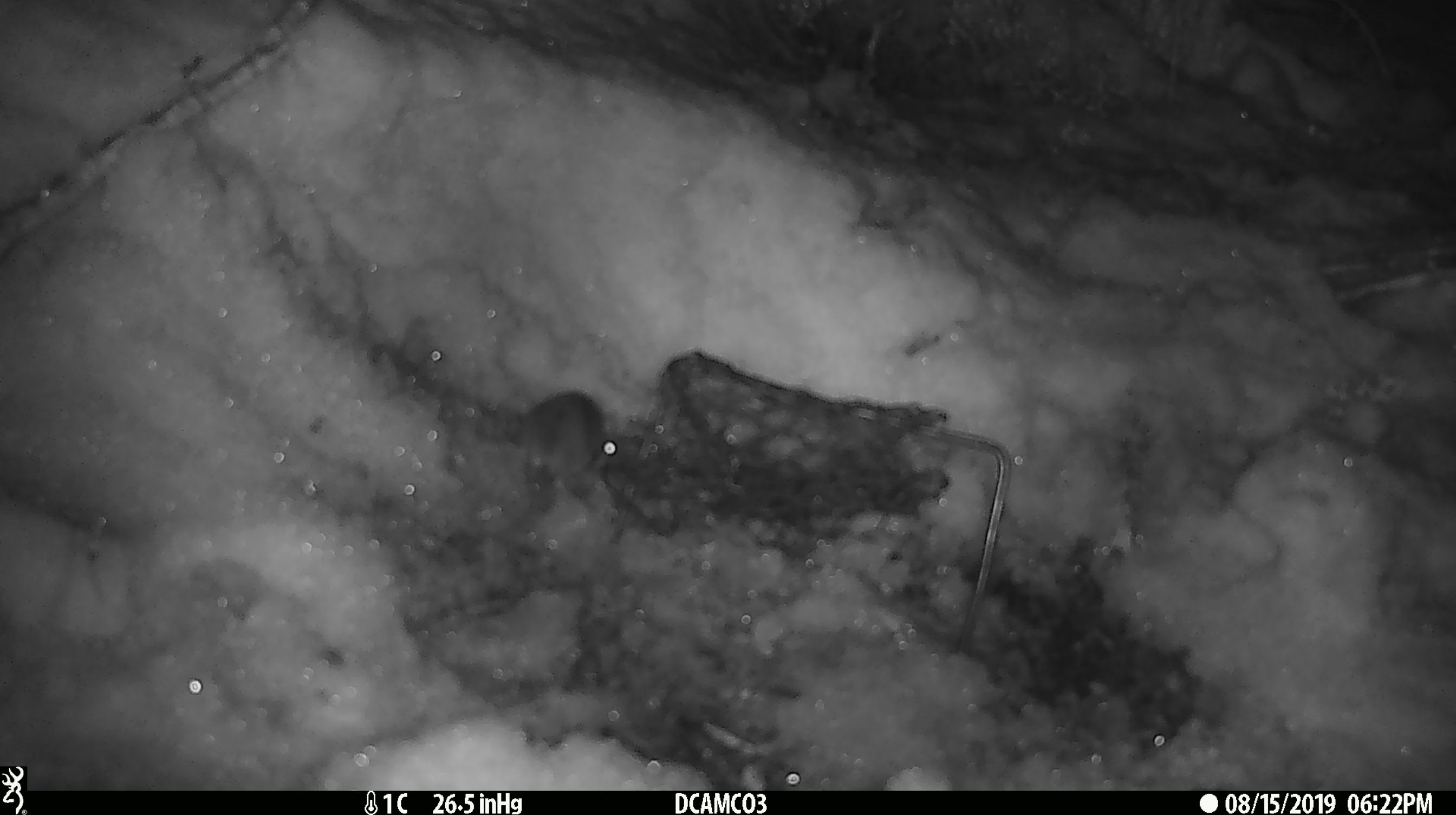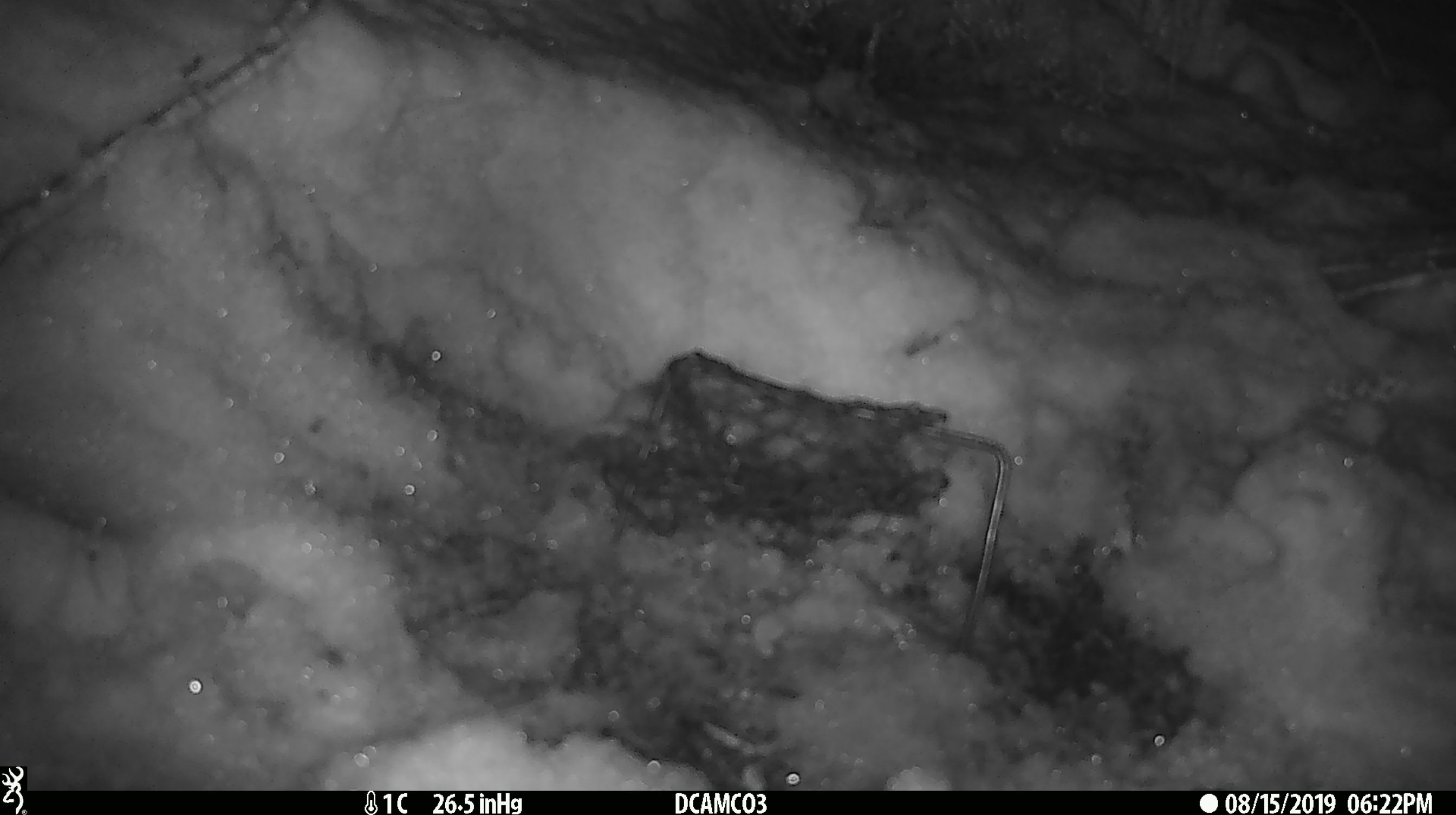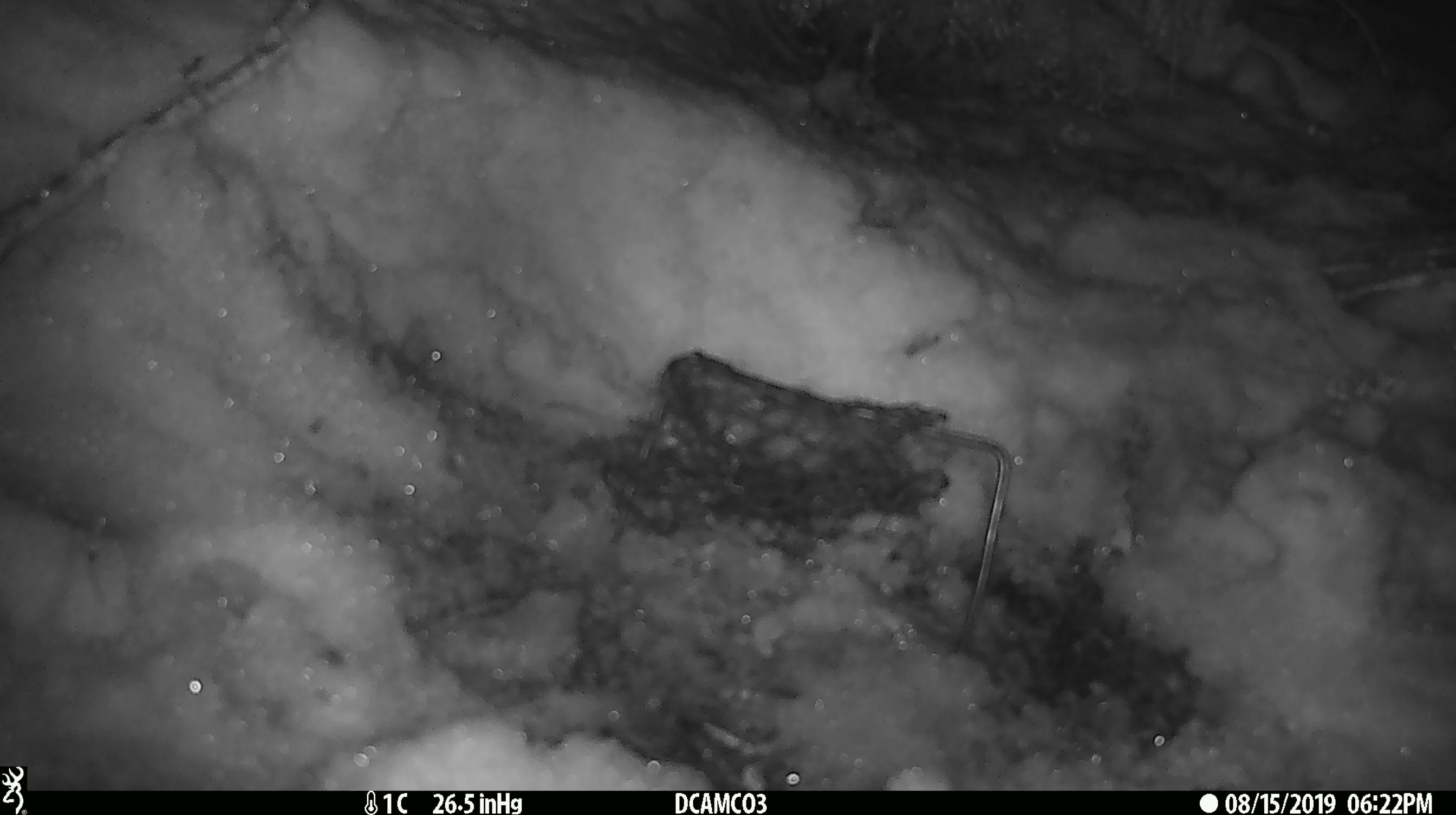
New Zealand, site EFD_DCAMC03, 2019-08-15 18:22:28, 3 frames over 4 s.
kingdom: Animalia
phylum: Chordata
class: Mammalia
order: Rodentia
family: Muridae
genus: Mus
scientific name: Mus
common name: mouse